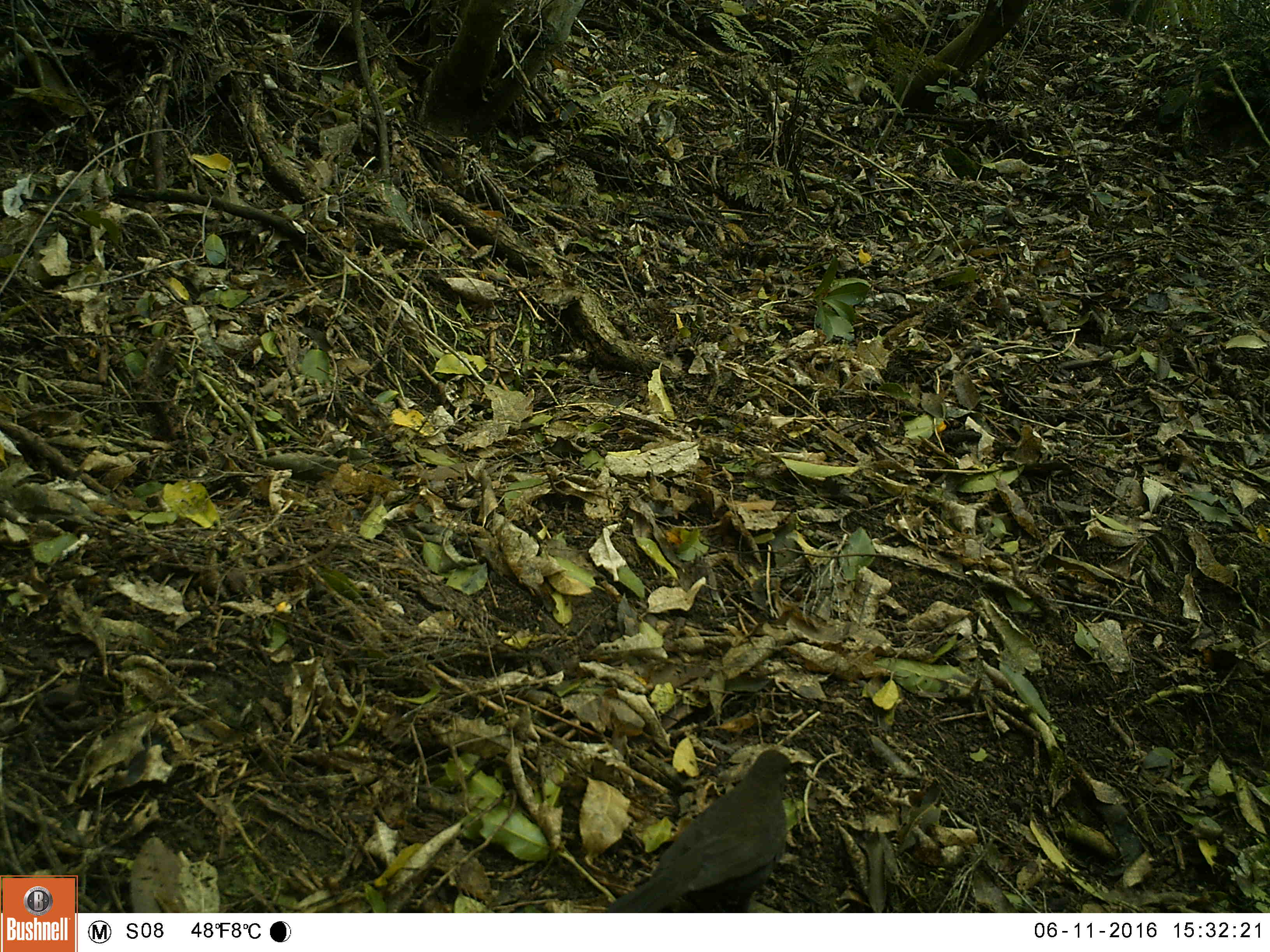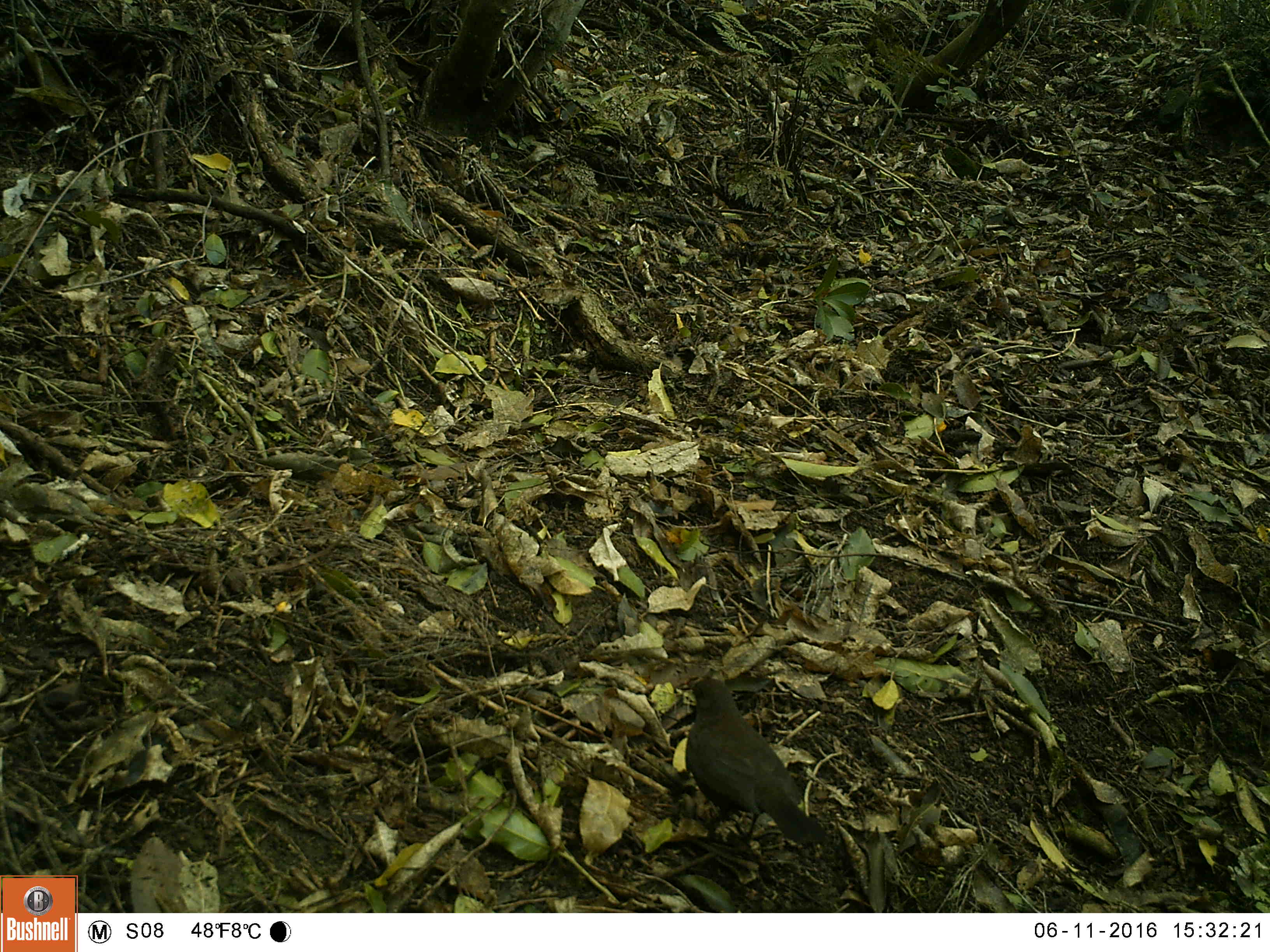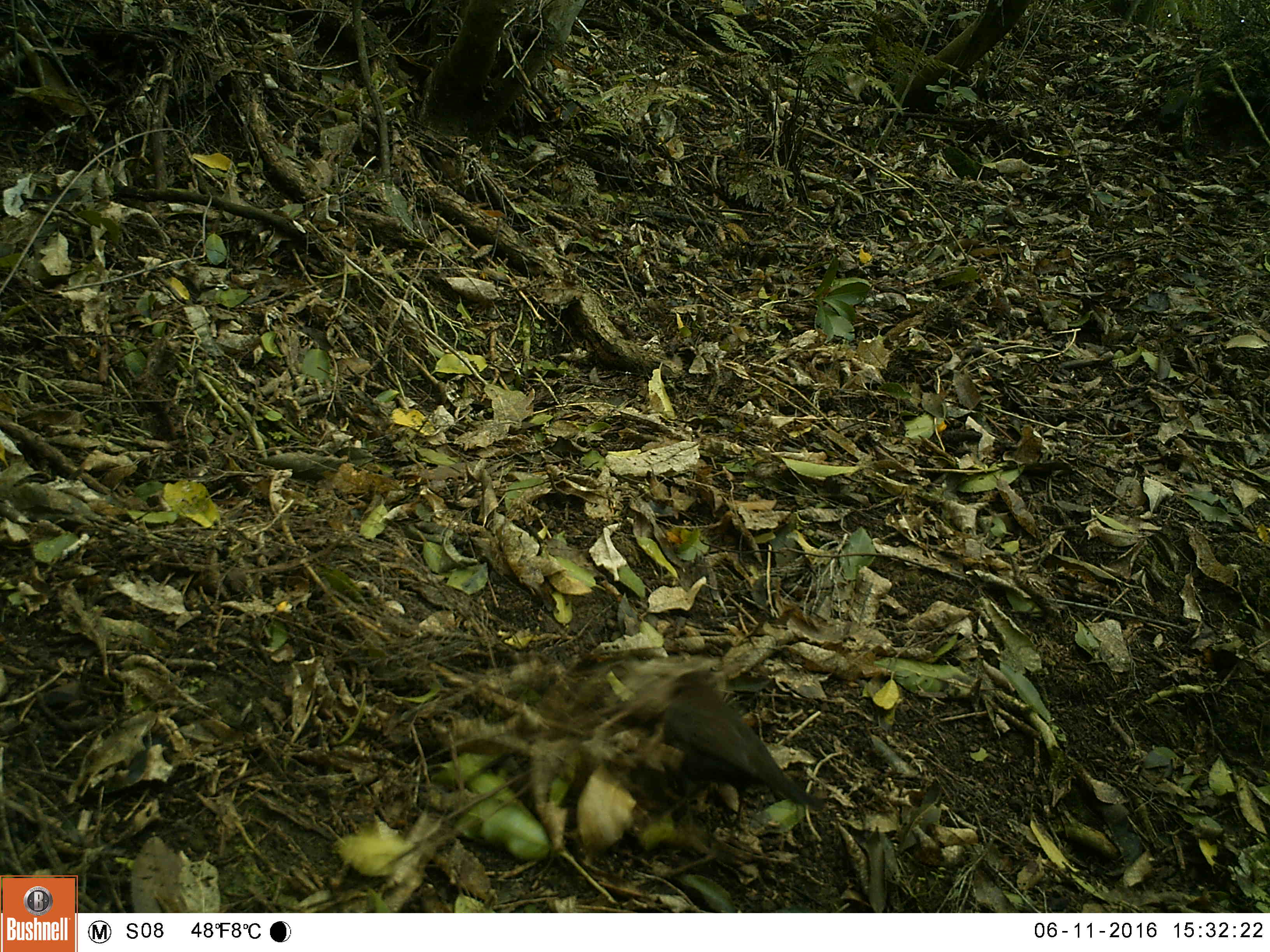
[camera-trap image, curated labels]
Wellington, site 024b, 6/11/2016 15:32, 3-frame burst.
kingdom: Animalia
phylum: Chordata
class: Aves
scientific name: Aves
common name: bird